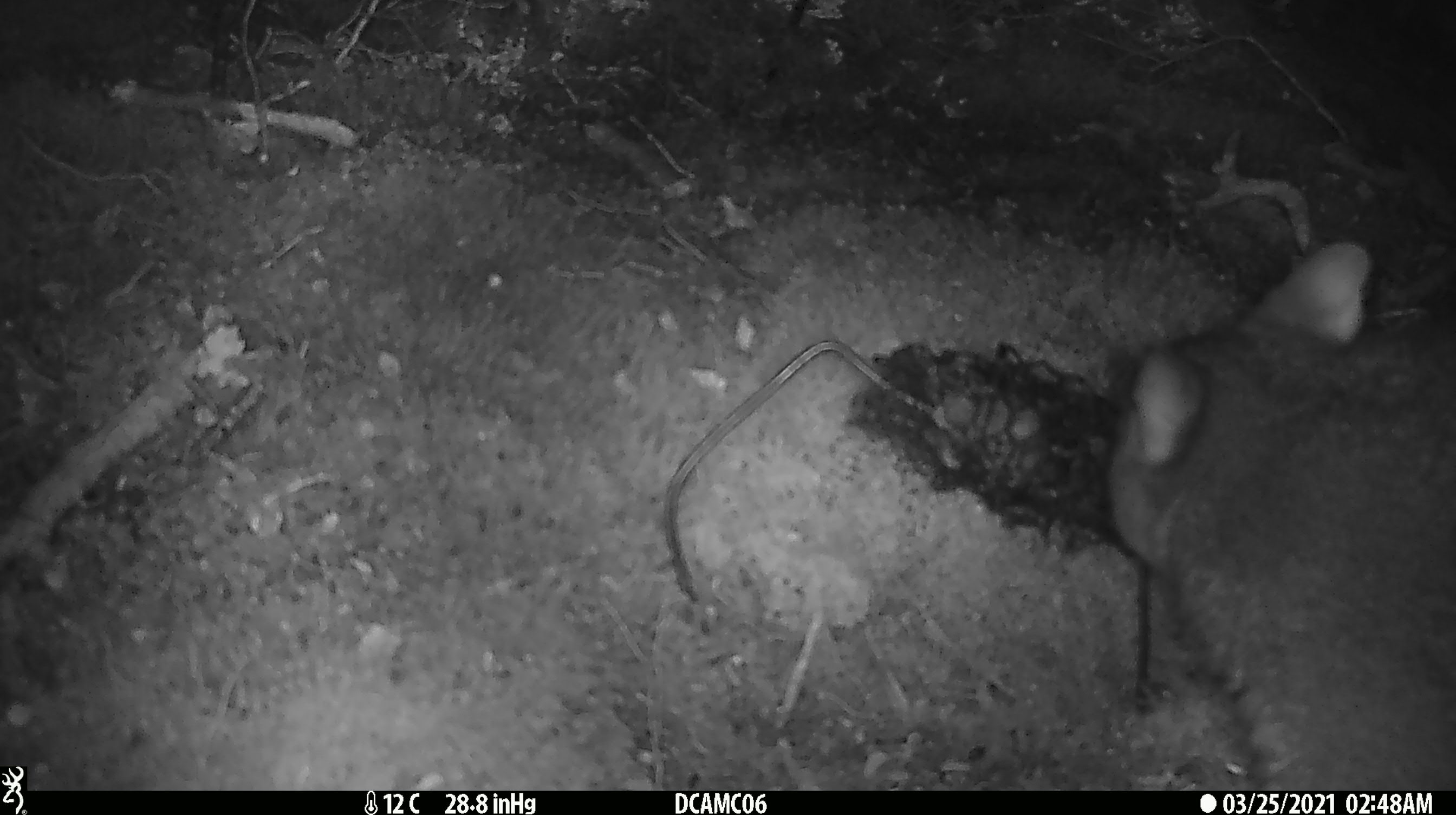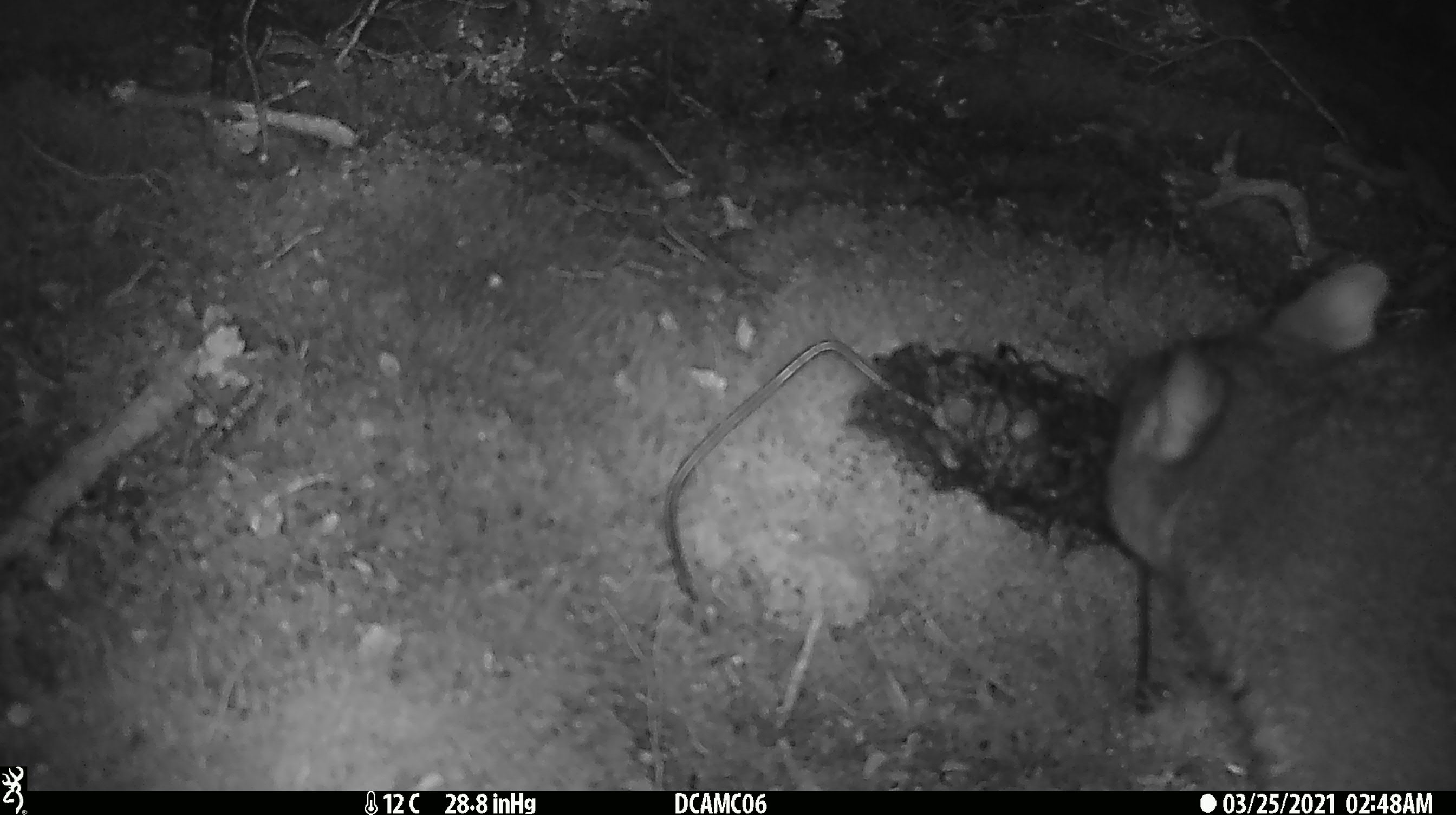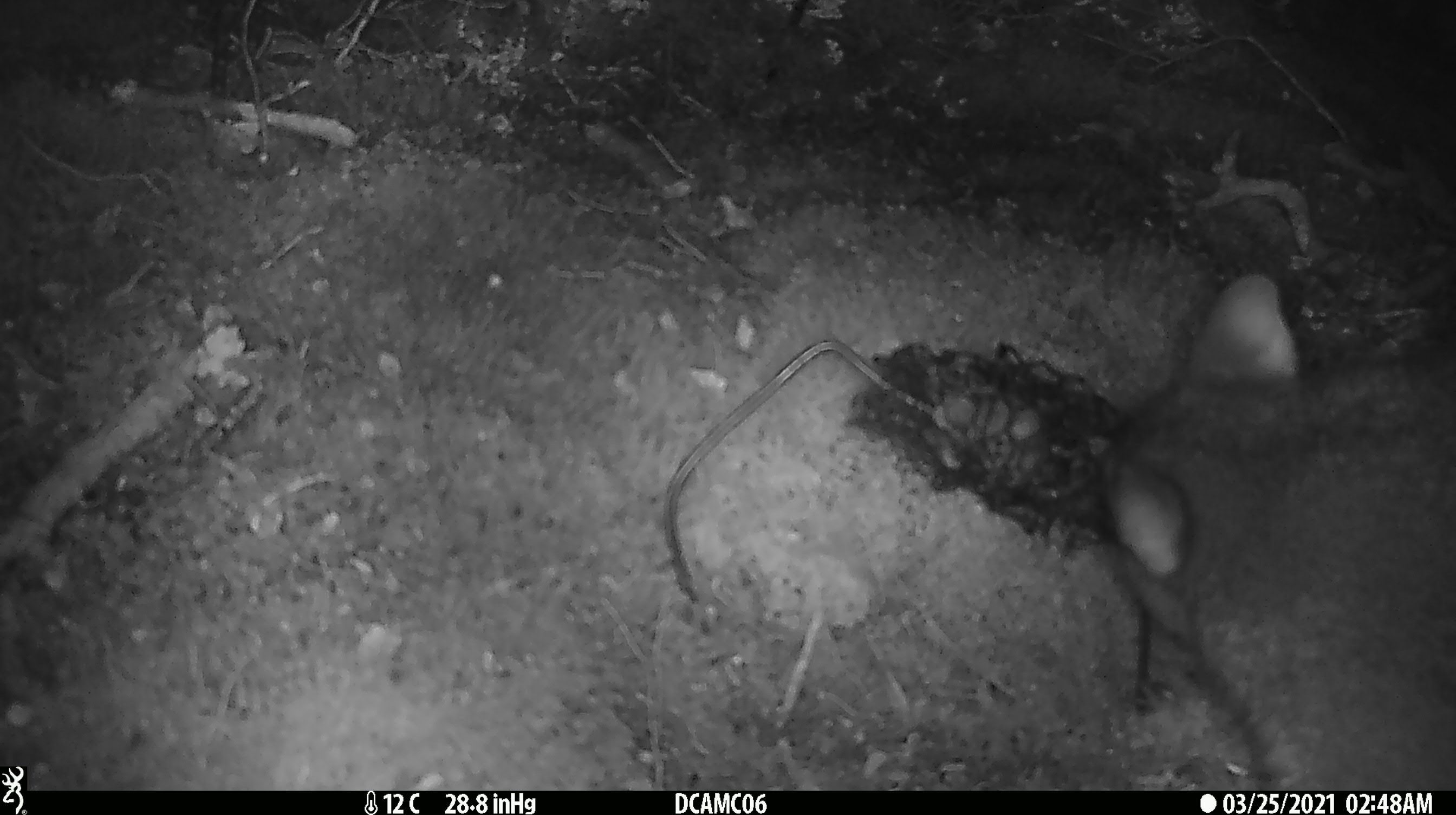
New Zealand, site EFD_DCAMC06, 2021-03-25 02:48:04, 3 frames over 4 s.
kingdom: Animalia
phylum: Chordata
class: Mammalia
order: Diprotodontia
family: Phalangeridae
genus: Trichosurus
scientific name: Trichosurus vulpecula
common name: common brushtail possum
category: possum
Possum (common brushtail possum) (Trichosurus vulpecula).